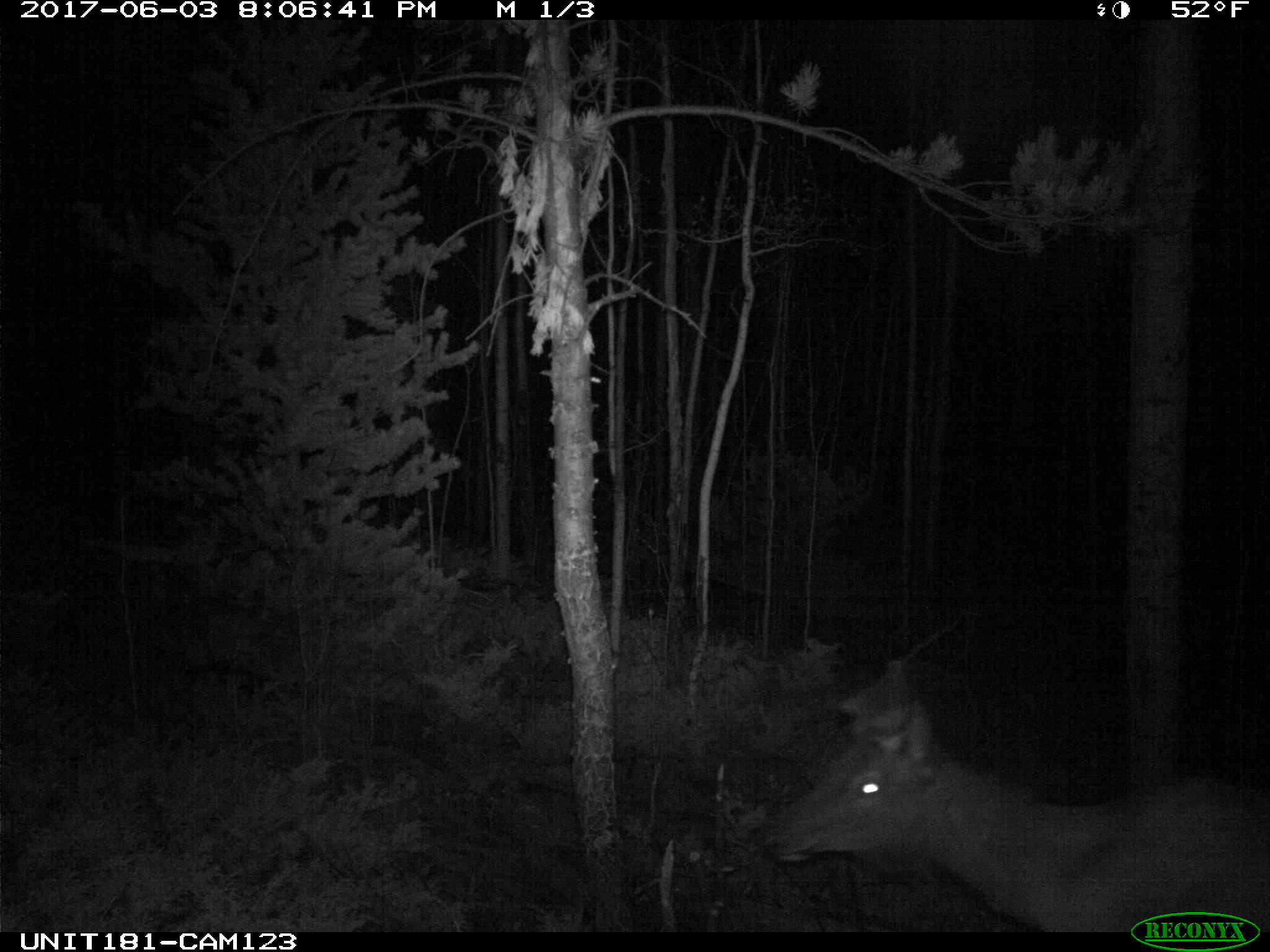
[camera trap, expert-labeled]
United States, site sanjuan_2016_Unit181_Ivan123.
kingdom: Animalia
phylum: Chordata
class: Mammalia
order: Artiodactyla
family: Cervidae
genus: Cervus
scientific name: Cervus elaphus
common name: red deer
Cervus elaphus (red deer).